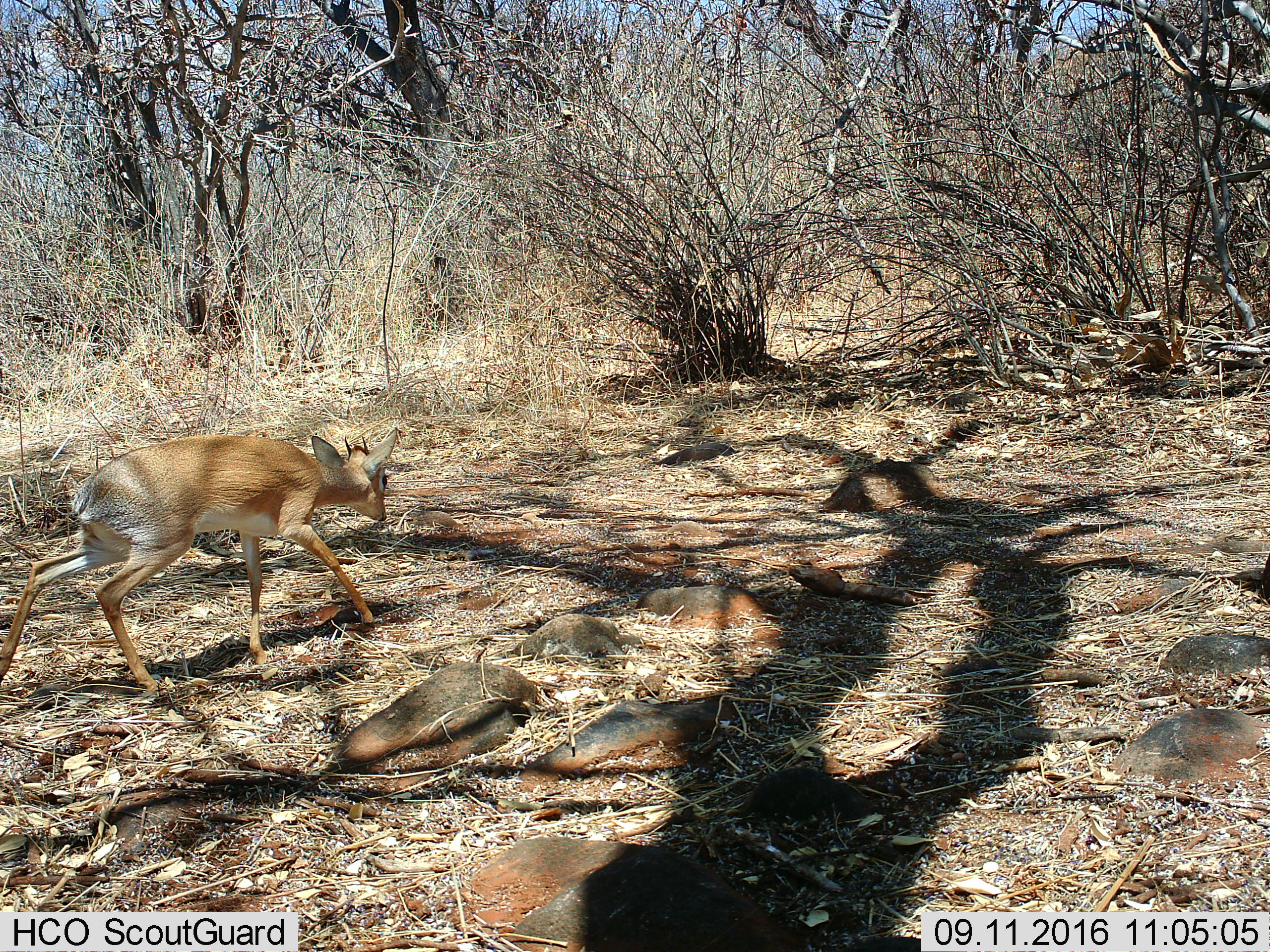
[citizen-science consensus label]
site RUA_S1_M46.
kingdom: Animalia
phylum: Chordata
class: Mammalia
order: Artiodactyla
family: Bovidae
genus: Madoqua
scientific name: Madoqua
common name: dik-dik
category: dikdik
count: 1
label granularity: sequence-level